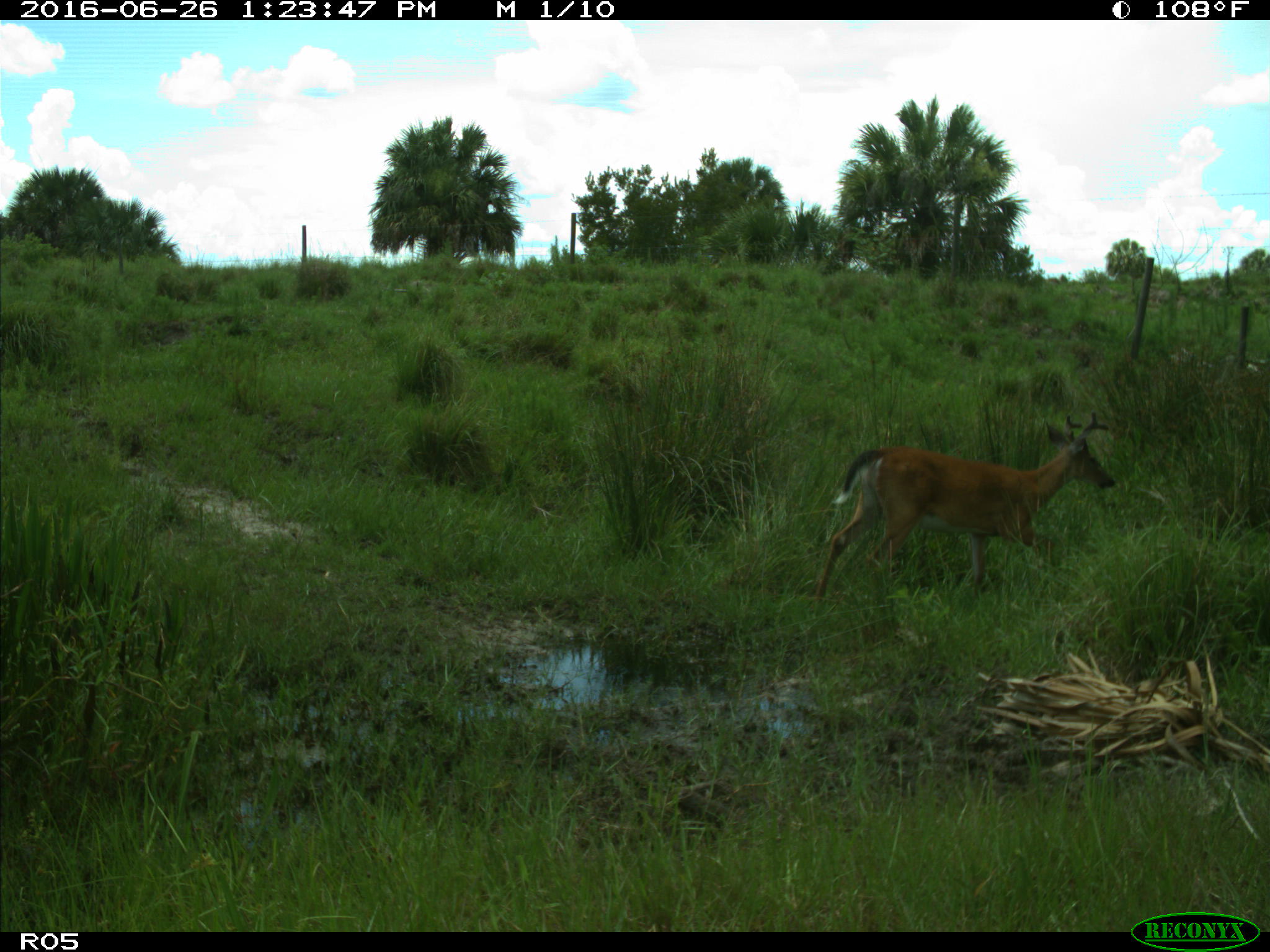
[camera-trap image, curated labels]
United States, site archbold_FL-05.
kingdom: Animalia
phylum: Chordata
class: Mammalia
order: Artiodactyla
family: Cervidae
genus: Odocoileus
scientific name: Odocoileus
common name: deer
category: unidentified deer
Unidentified deer (deer) (Odocoileus).